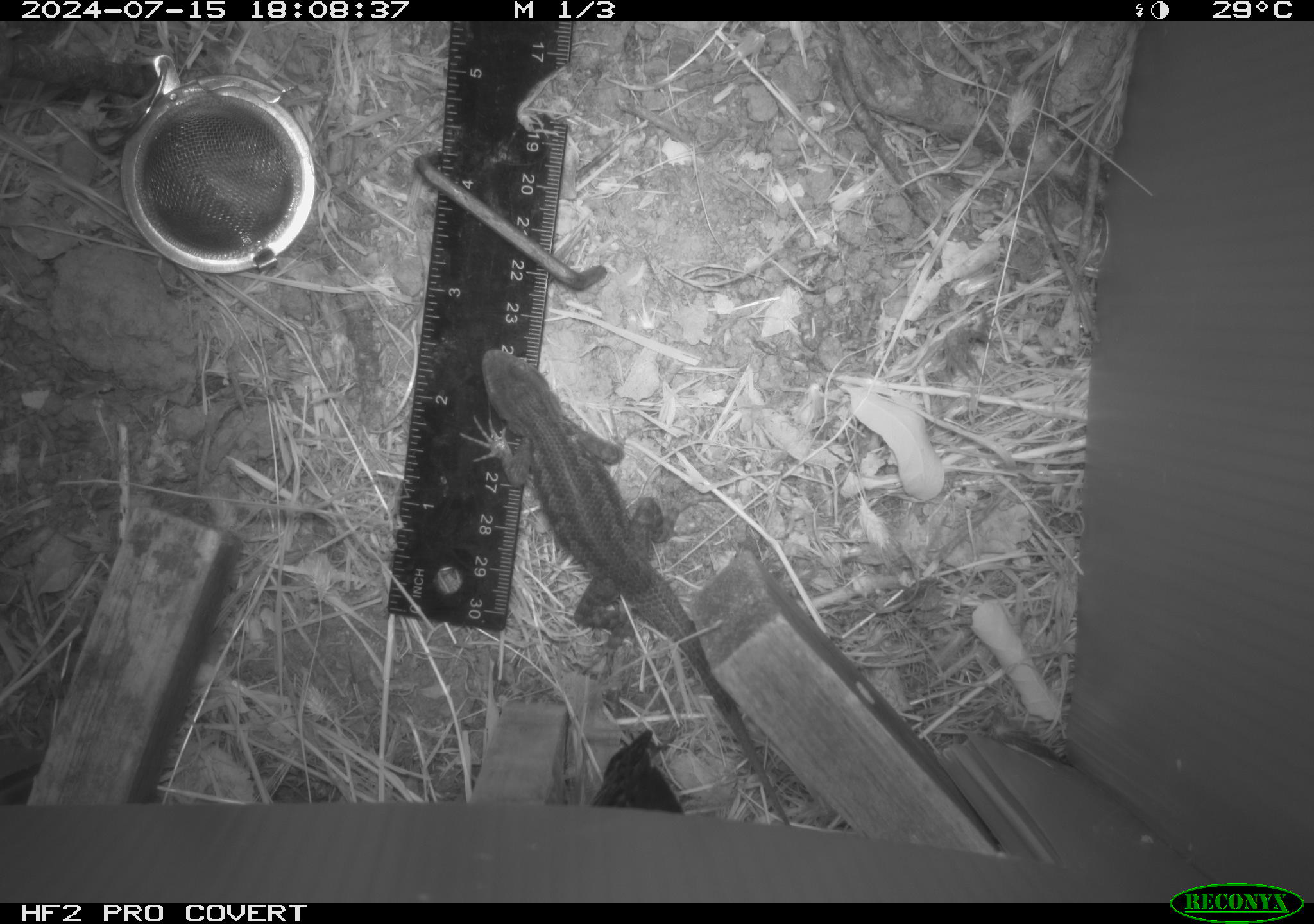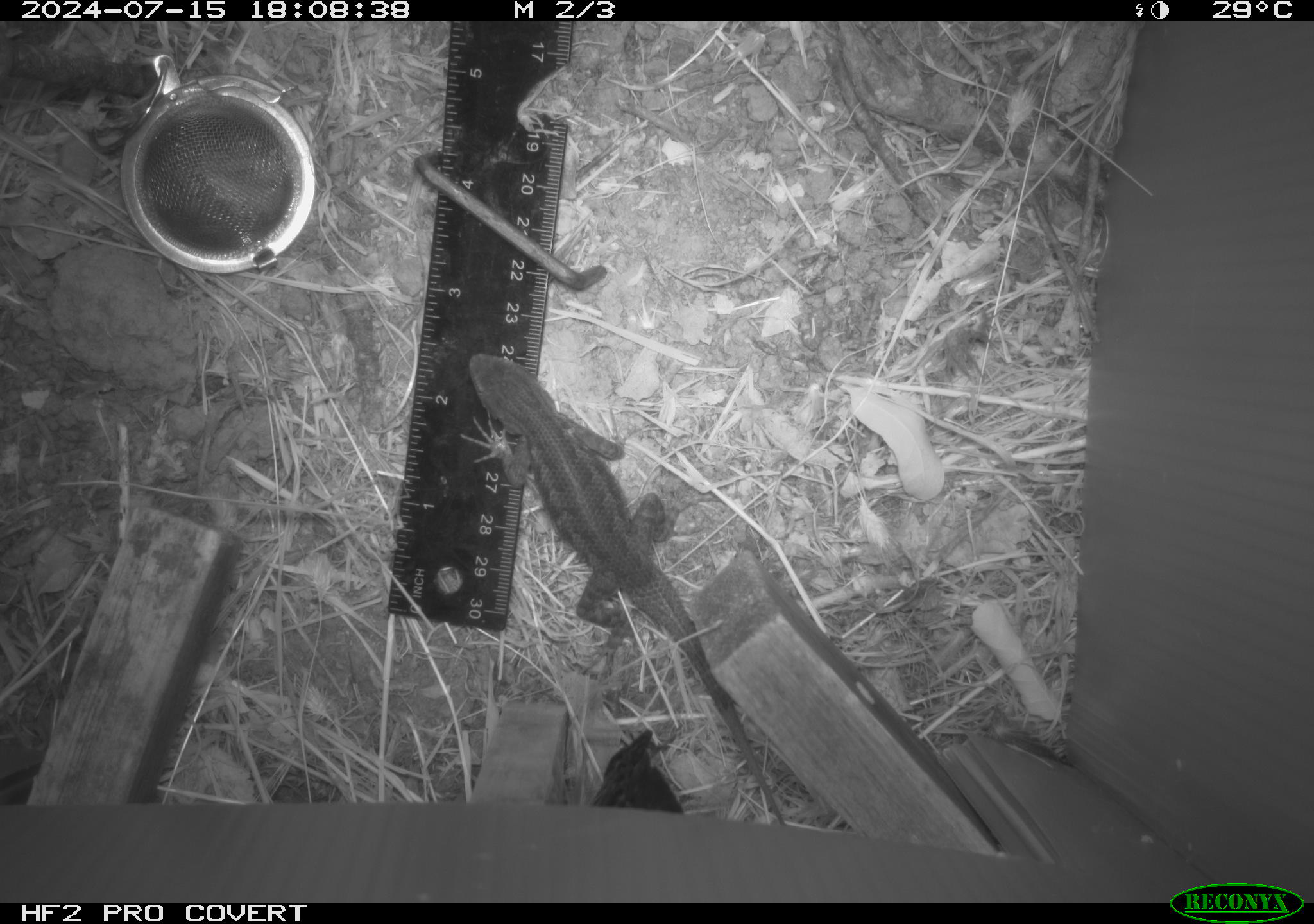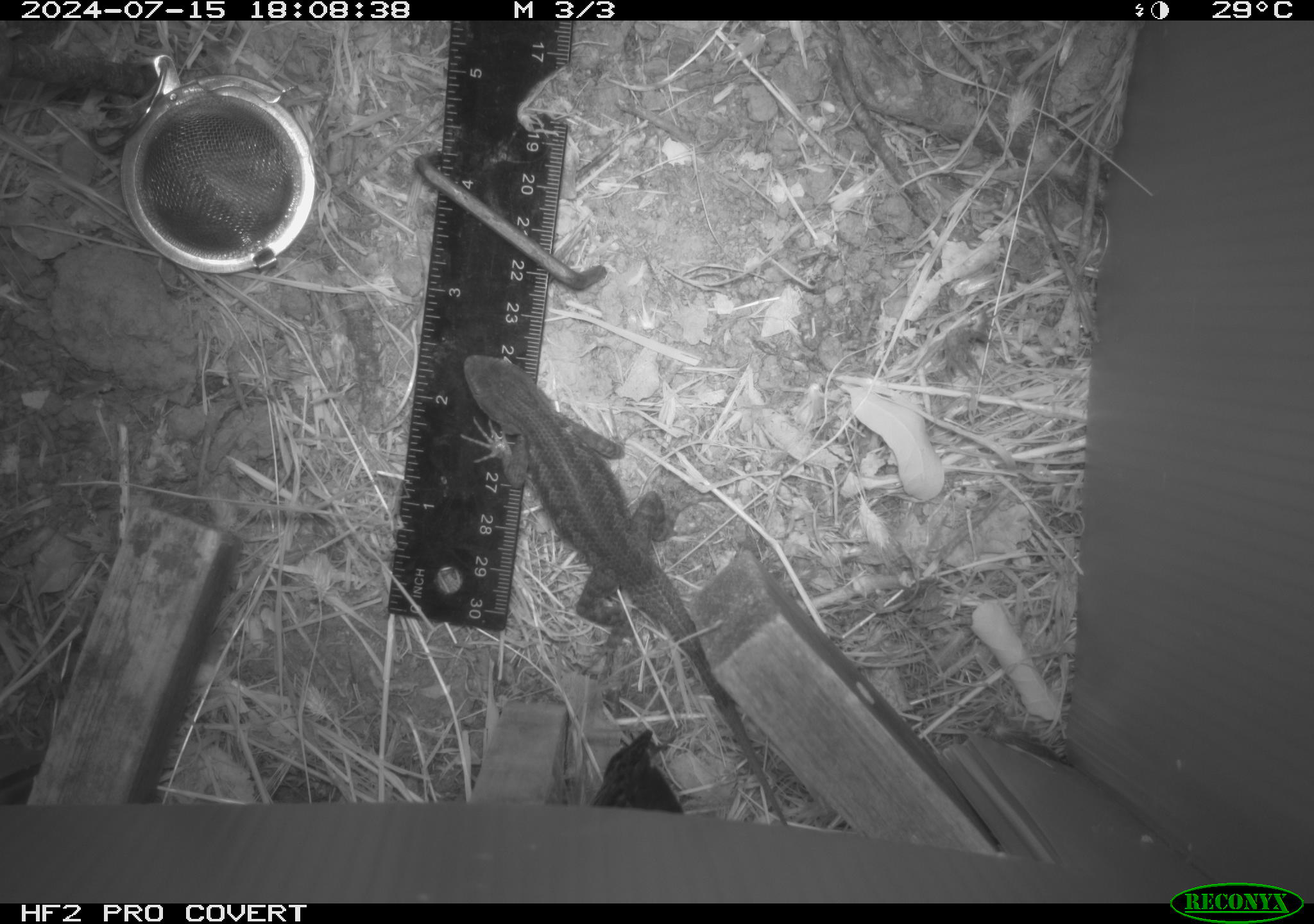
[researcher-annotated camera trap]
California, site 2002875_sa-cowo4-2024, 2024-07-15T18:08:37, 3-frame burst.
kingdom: Animalia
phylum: Chordata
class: Reptilia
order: Squamata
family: Phrynosomatidae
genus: Sceloporus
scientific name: Sceloporus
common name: spiny lizards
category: sceloporus species